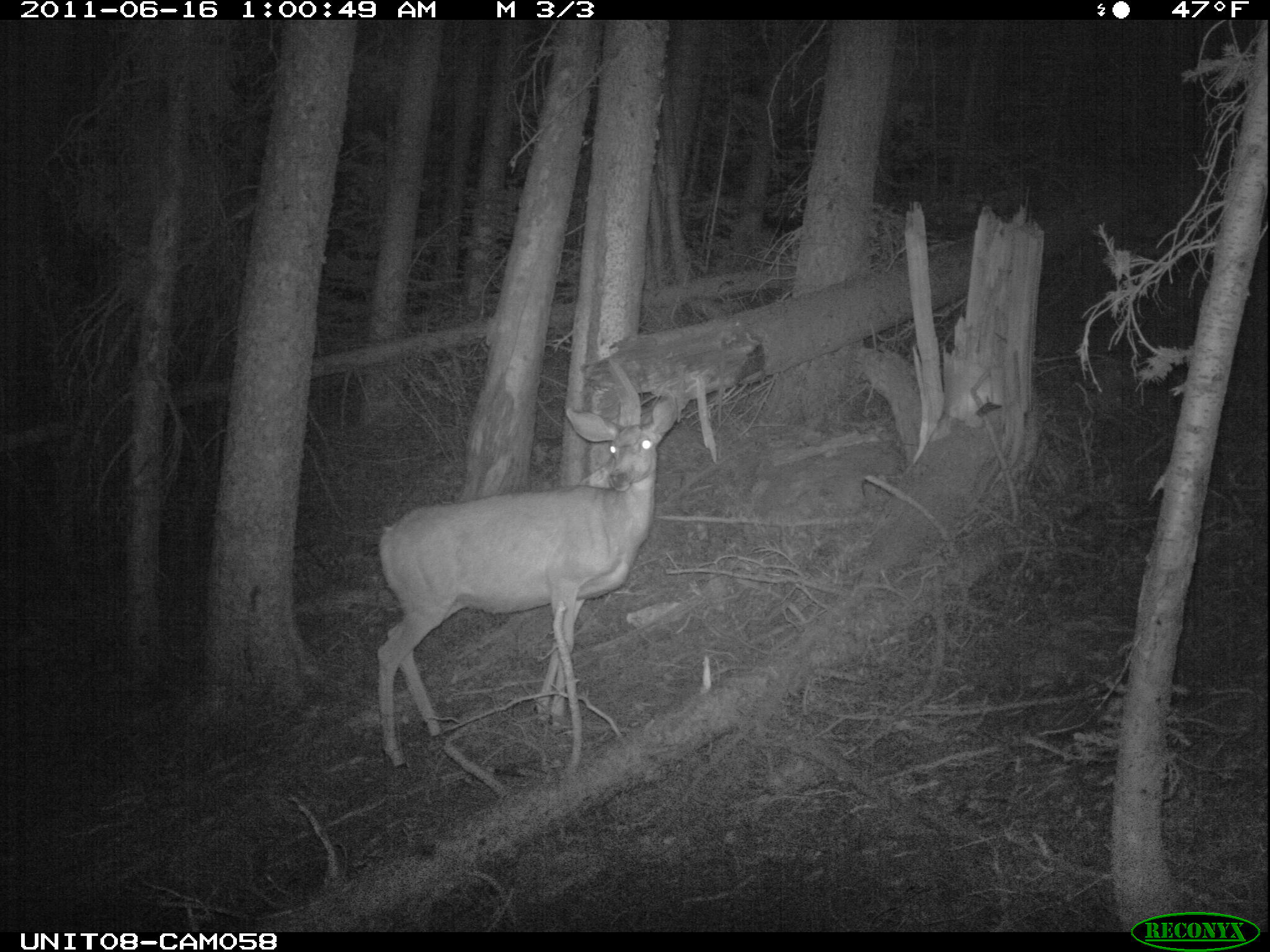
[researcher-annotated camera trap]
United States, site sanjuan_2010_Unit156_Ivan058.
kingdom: Animalia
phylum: Chordata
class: Mammalia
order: Artiodactyla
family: Cervidae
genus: Odocoileus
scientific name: Odocoileus hemionus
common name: mule deer